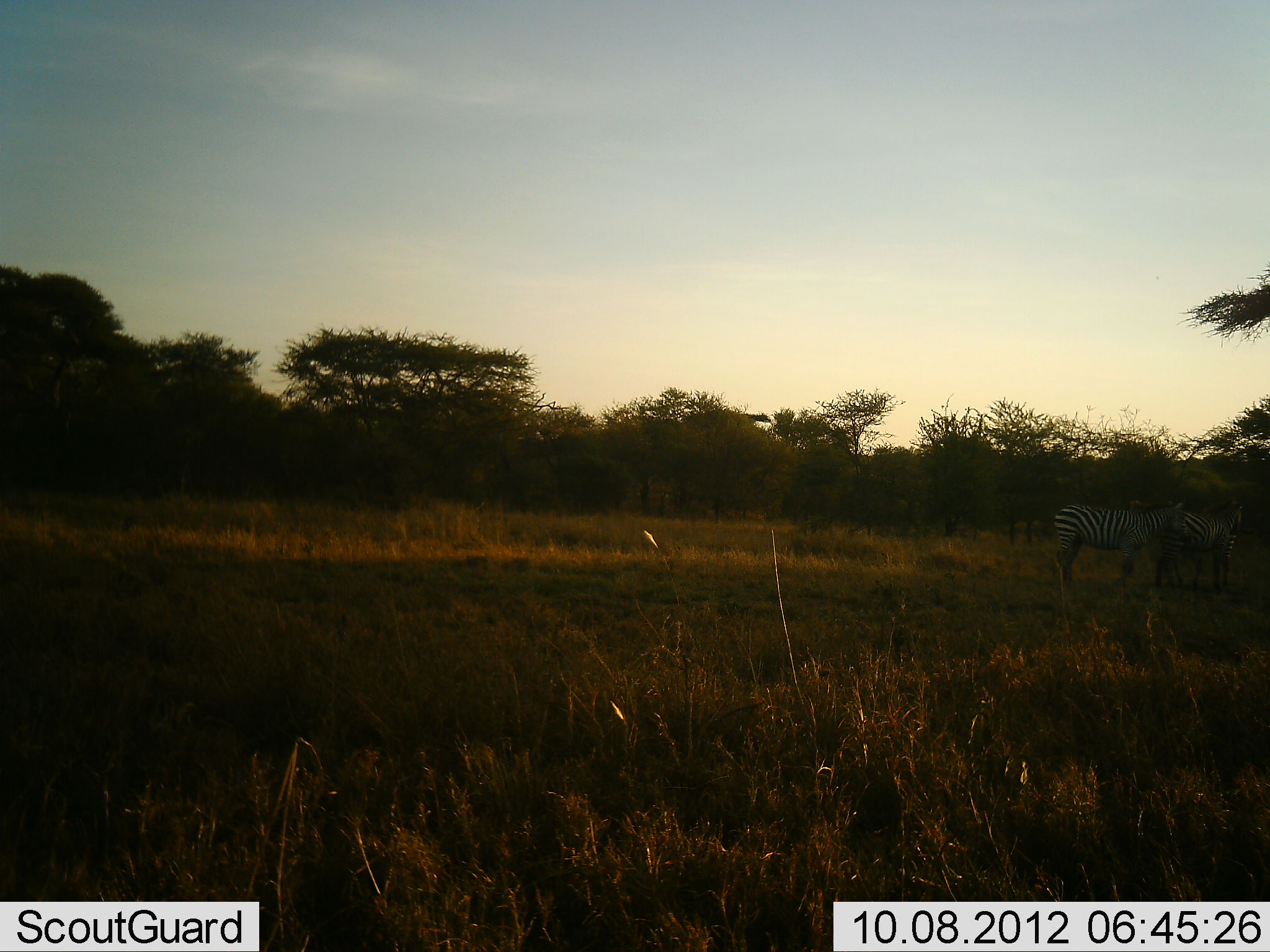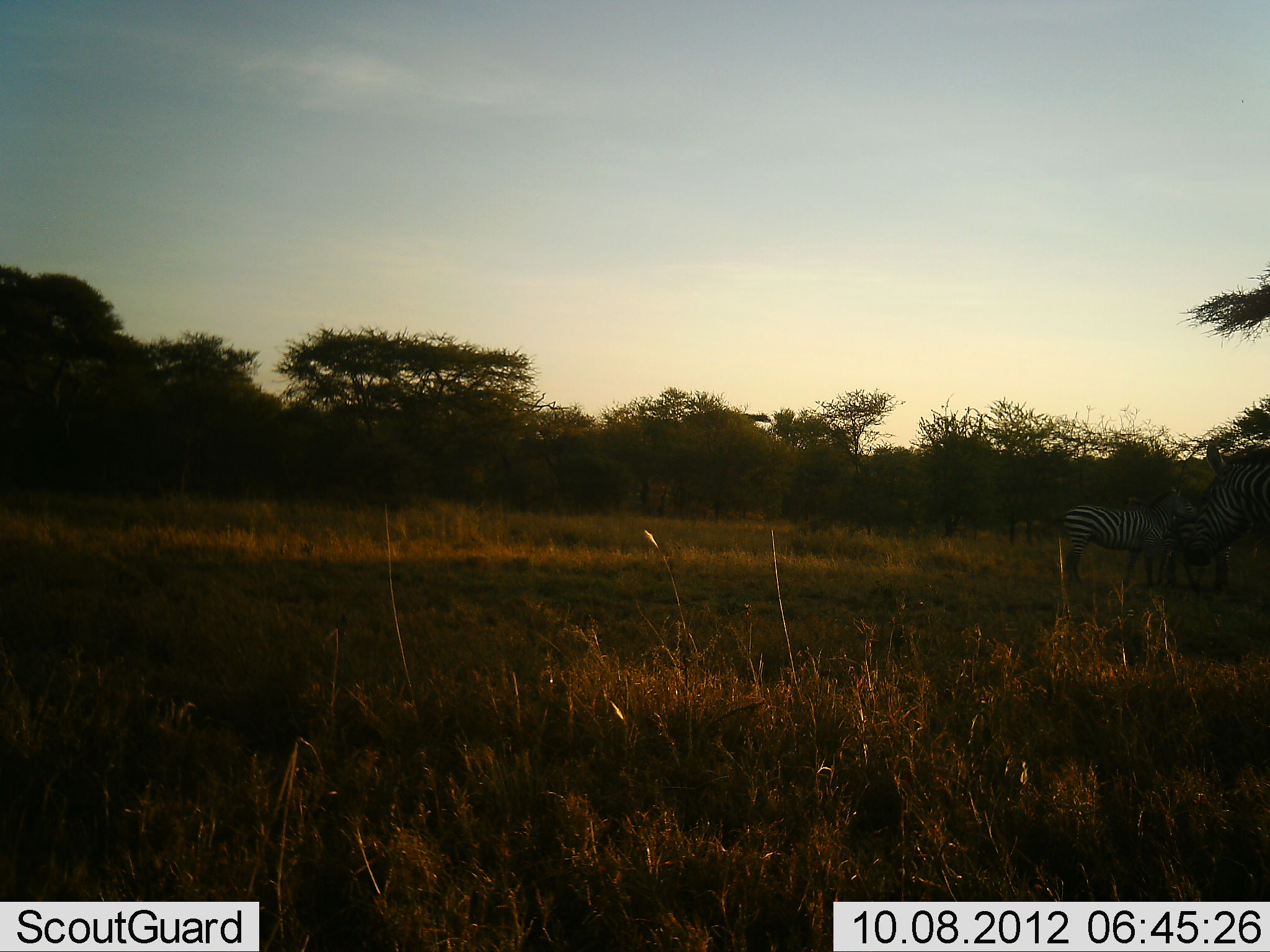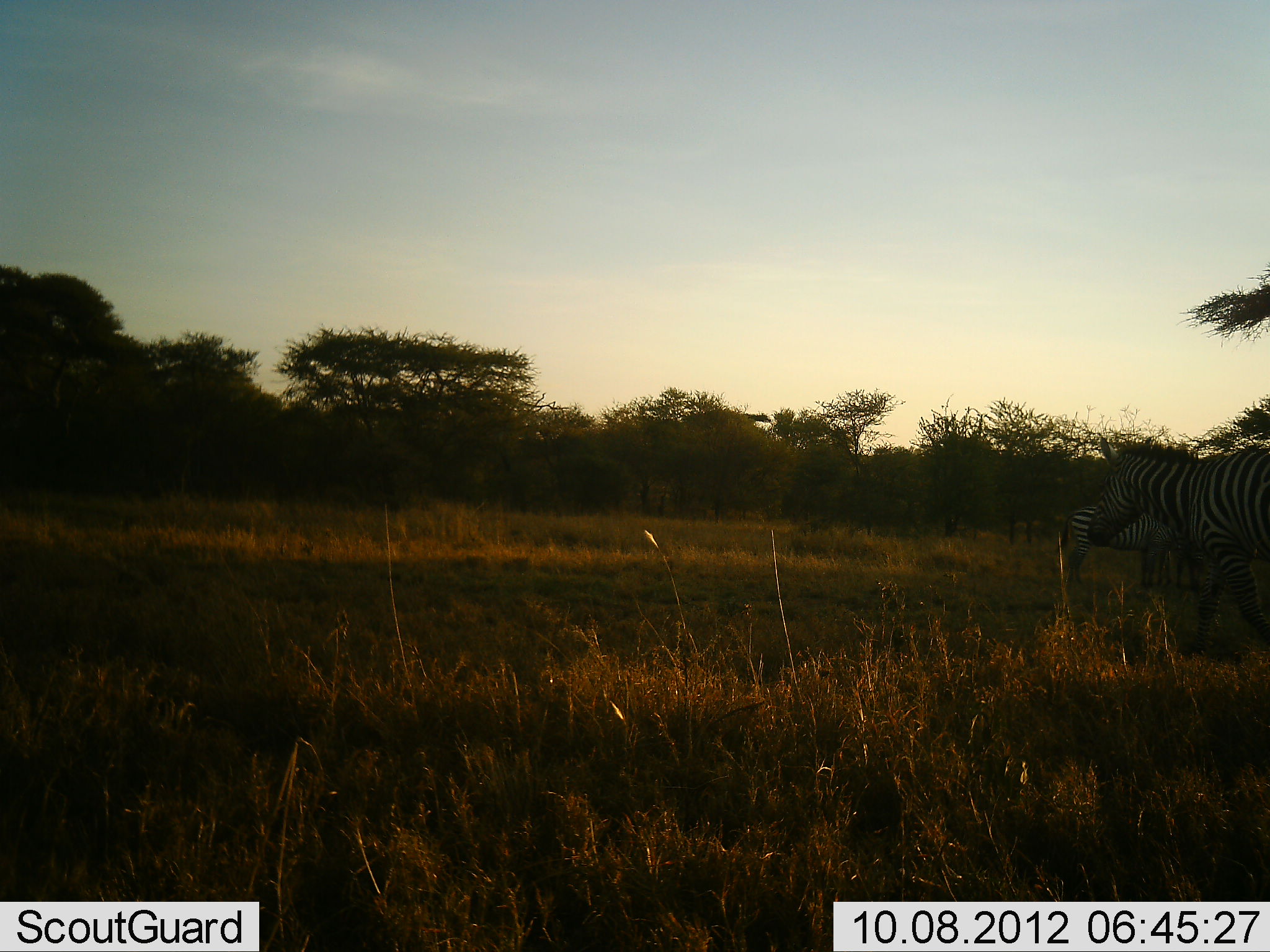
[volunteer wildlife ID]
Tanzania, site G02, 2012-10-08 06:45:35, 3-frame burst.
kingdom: Animalia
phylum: Chordata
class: Mammalia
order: Perissodactyla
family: Equidae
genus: Equus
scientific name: Equus quagga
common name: plains zebra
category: zebra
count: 3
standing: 70%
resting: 10%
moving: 80%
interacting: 0%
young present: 0%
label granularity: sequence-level